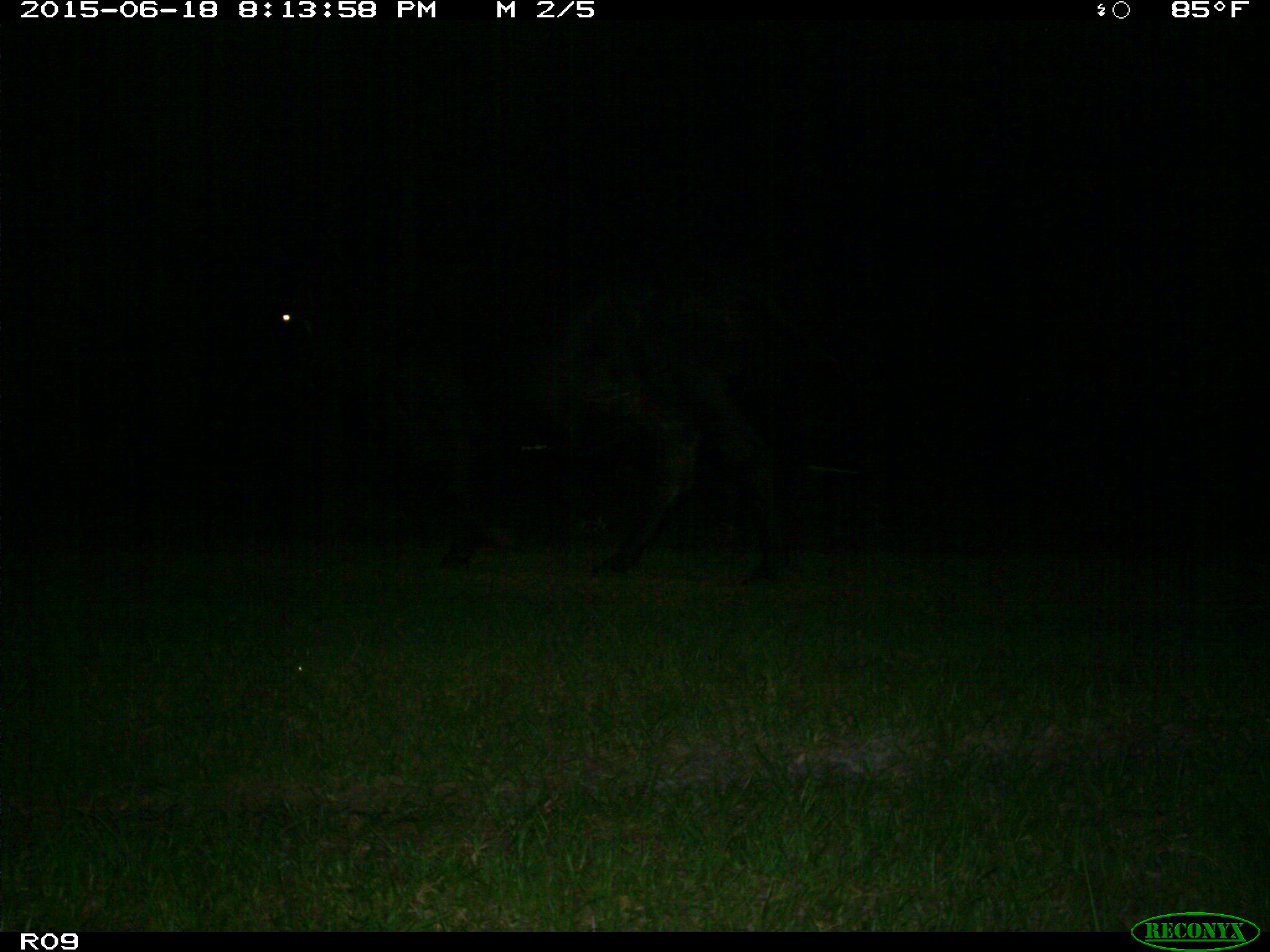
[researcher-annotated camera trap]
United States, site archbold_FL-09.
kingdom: Animalia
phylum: Chordata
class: Mammalia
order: Artiodactyla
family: Bovidae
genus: Bos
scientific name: Bos taurus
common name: domestic cow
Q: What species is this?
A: Bos taurus (domestic cow).